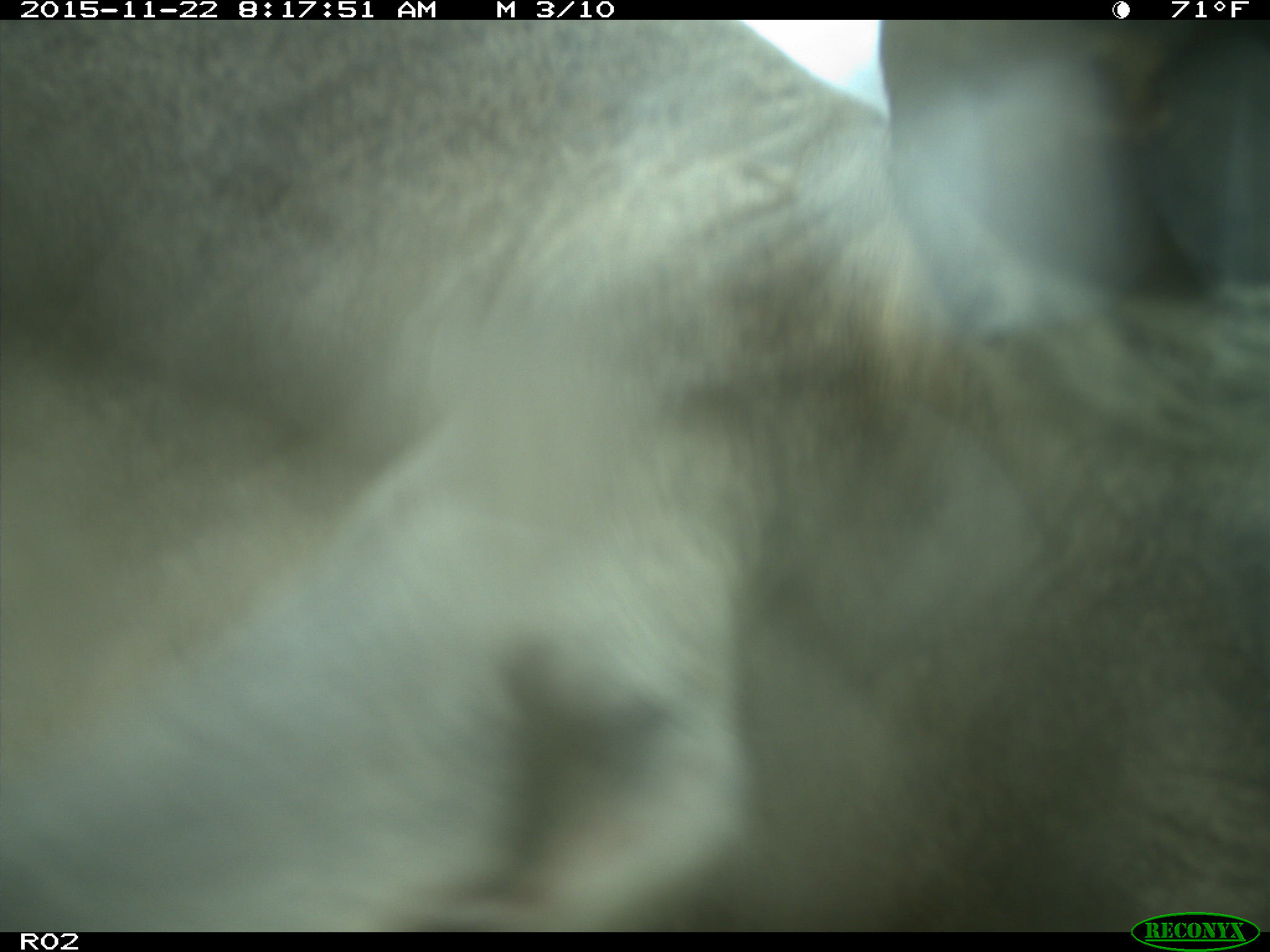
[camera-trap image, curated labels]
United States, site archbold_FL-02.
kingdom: Animalia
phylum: Chordata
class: Mammalia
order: Artiodactyla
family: Bovidae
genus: Bos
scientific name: Bos taurus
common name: domestic cow